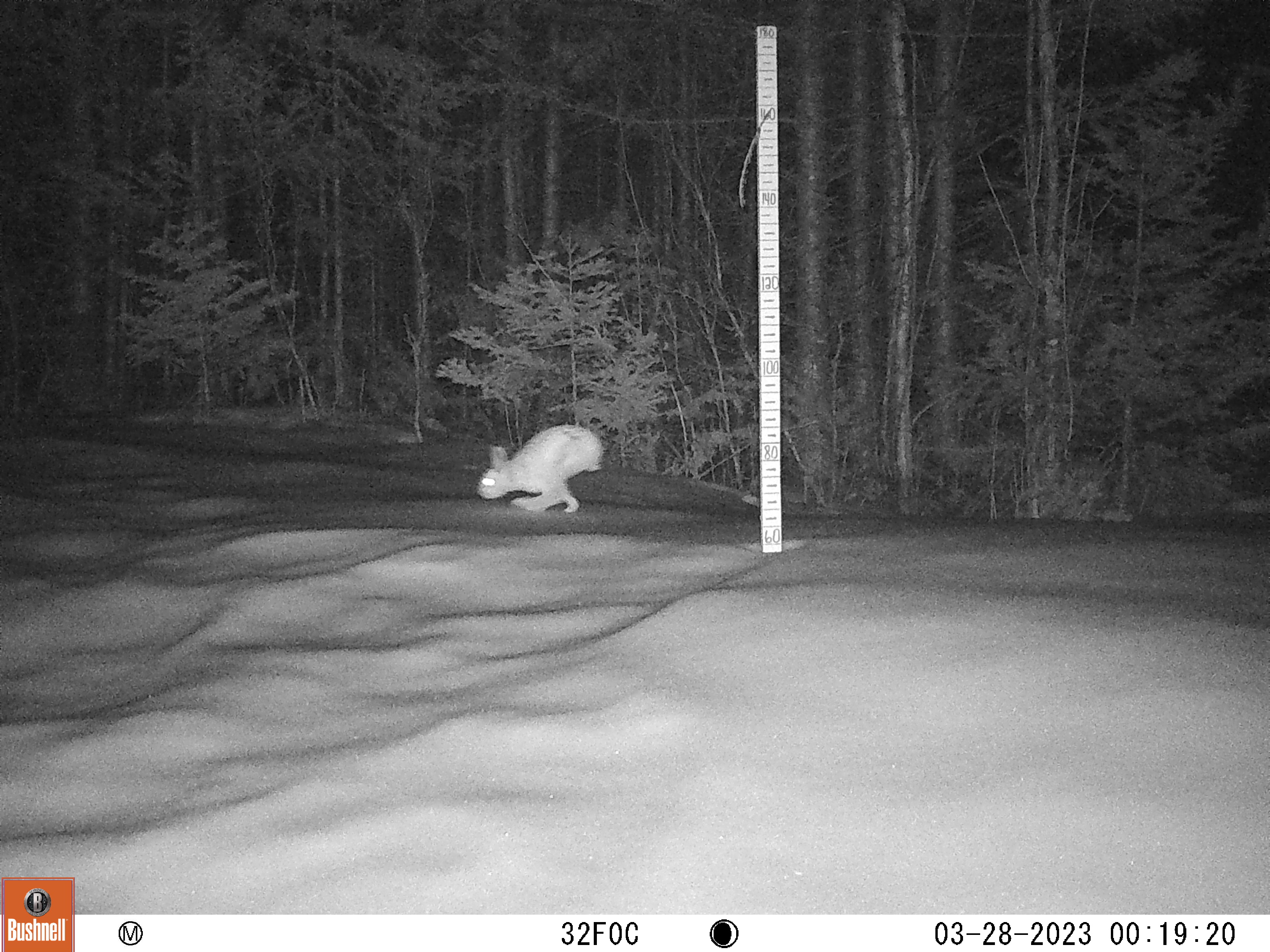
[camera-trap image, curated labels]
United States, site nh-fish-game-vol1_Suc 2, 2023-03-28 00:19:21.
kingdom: Animalia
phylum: Chordata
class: Mammalia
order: Lagomorpha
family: Leporidae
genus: Lepus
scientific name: Lepus americanus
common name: snowshoe hare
Snowshoe hare (Lepus americanus).